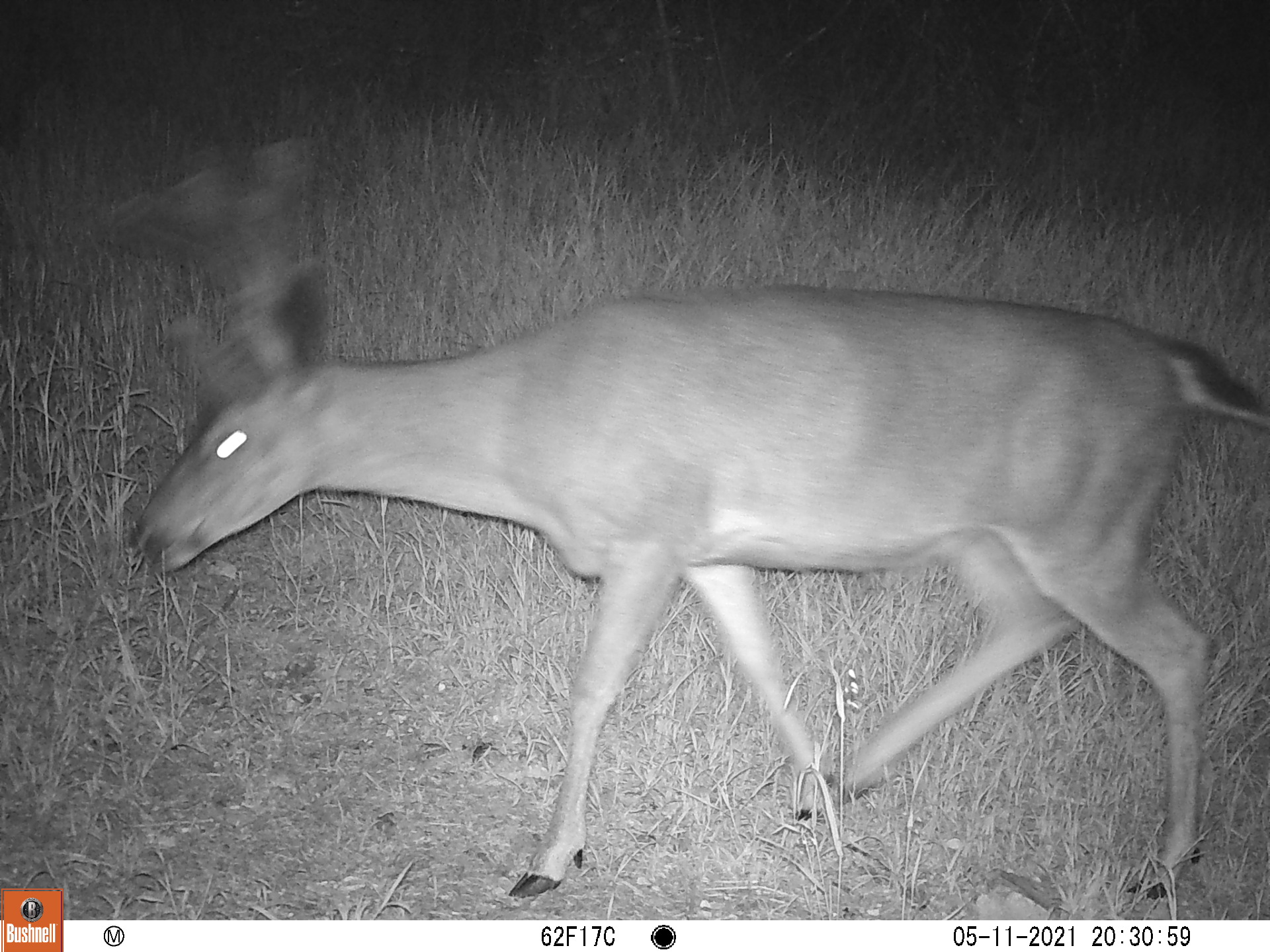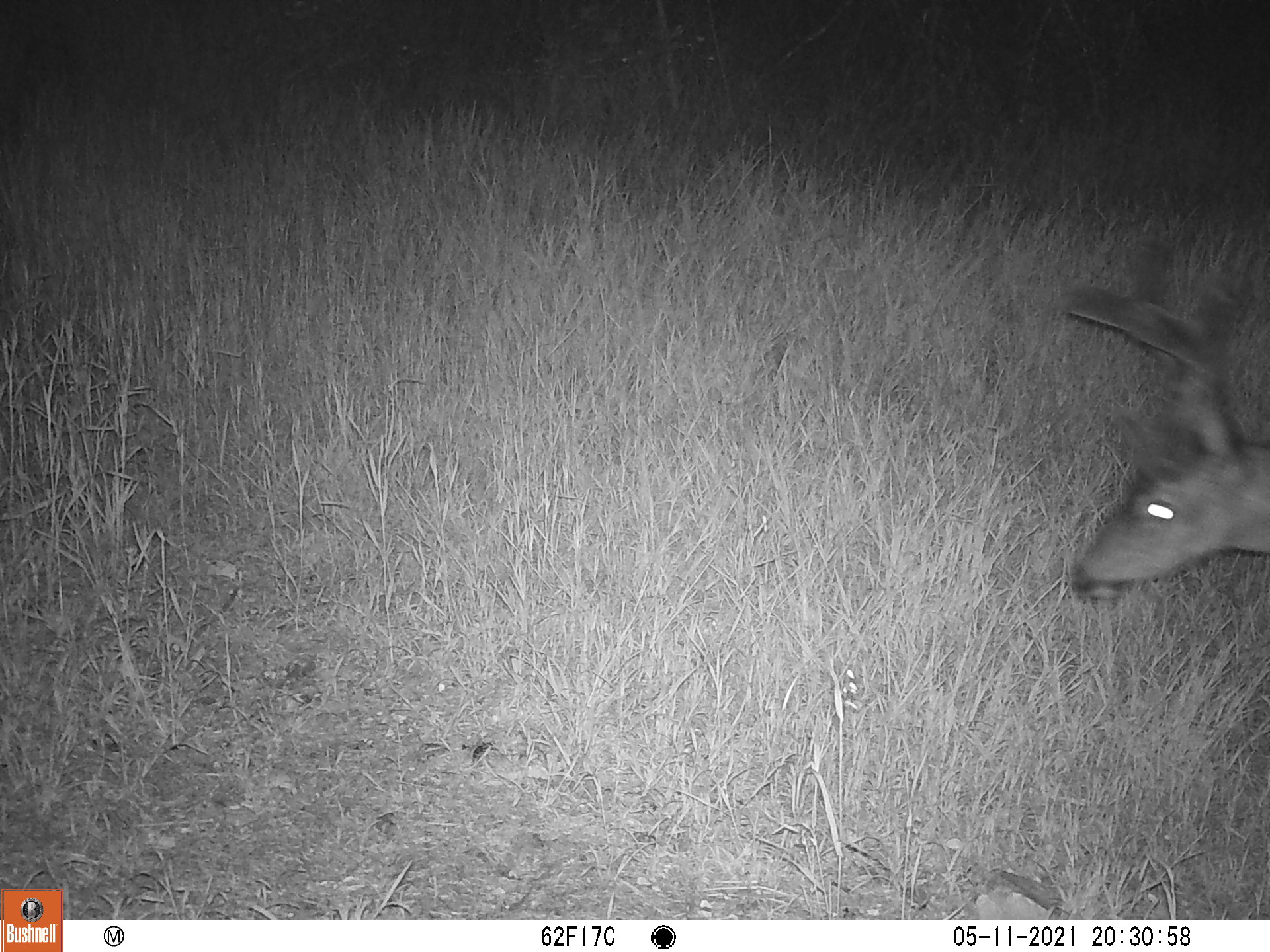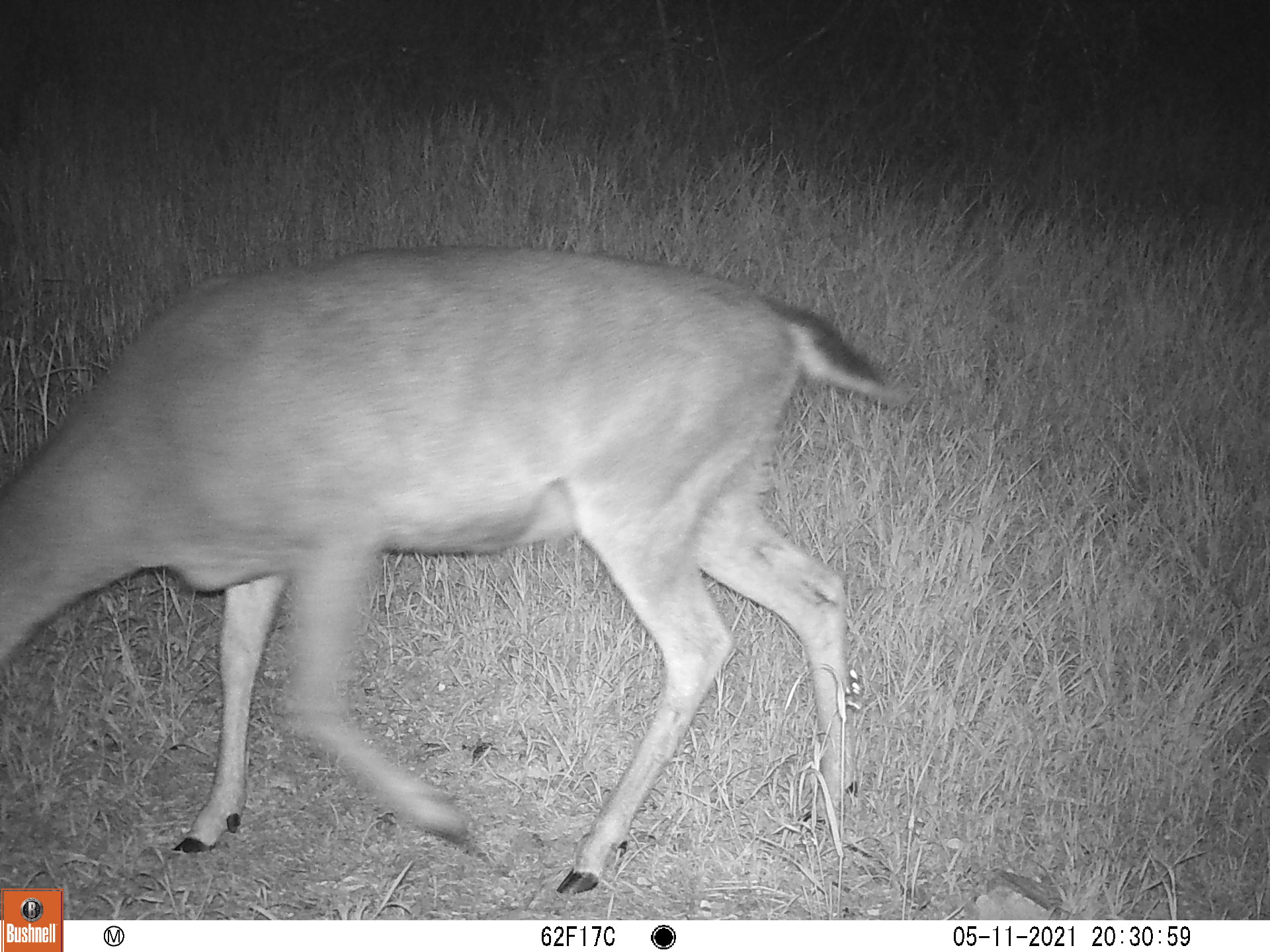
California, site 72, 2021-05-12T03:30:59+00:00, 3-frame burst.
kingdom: Animalia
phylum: Chordata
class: Mammalia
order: Artiodactyla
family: Cervidae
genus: Odocoileus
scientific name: Odocoileus hemionus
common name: mule deer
Mule deer (Odocoileus hemionus).